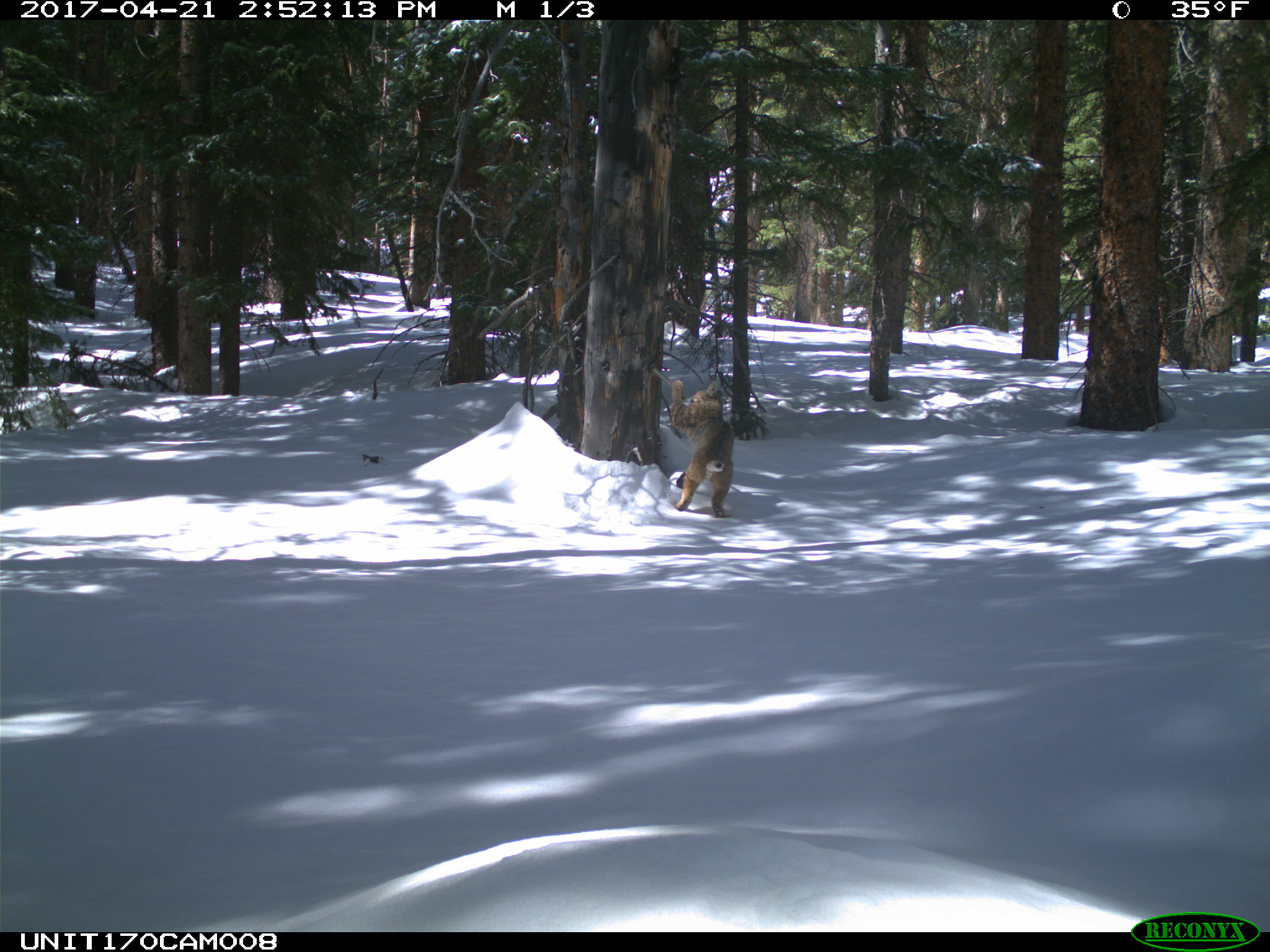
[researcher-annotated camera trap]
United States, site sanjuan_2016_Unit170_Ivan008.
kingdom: Animalia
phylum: Chordata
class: Mammalia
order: Carnivora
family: Felidae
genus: Lynx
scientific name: Lynx rufus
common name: bobcat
Lynx rufus (bobcat).